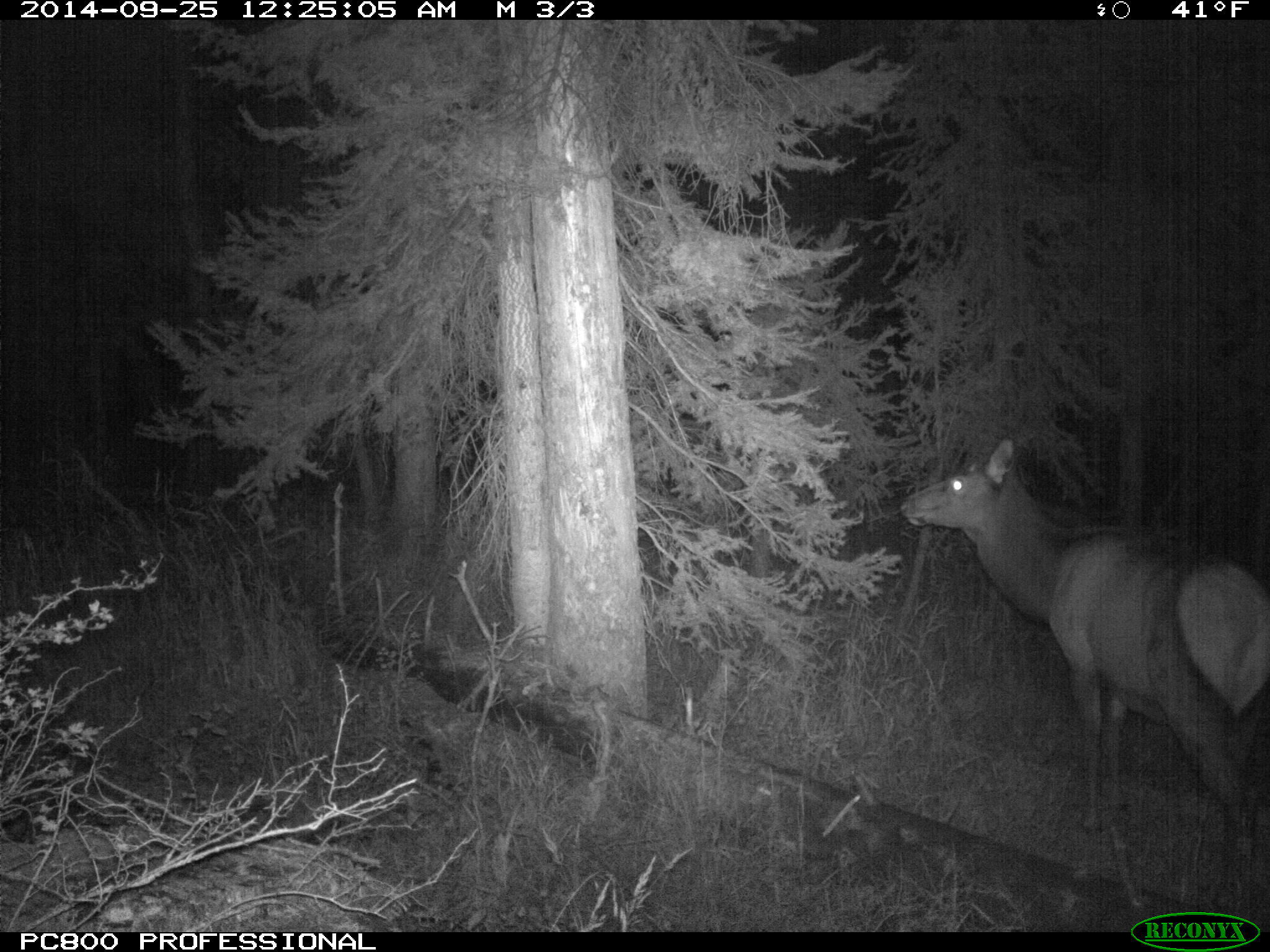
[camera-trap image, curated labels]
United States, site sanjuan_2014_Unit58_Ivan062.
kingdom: Animalia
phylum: Chordata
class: Mammalia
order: Artiodactyla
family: Cervidae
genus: Cervus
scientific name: Cervus elaphus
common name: red deer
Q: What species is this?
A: Cervus elaphus (red deer).